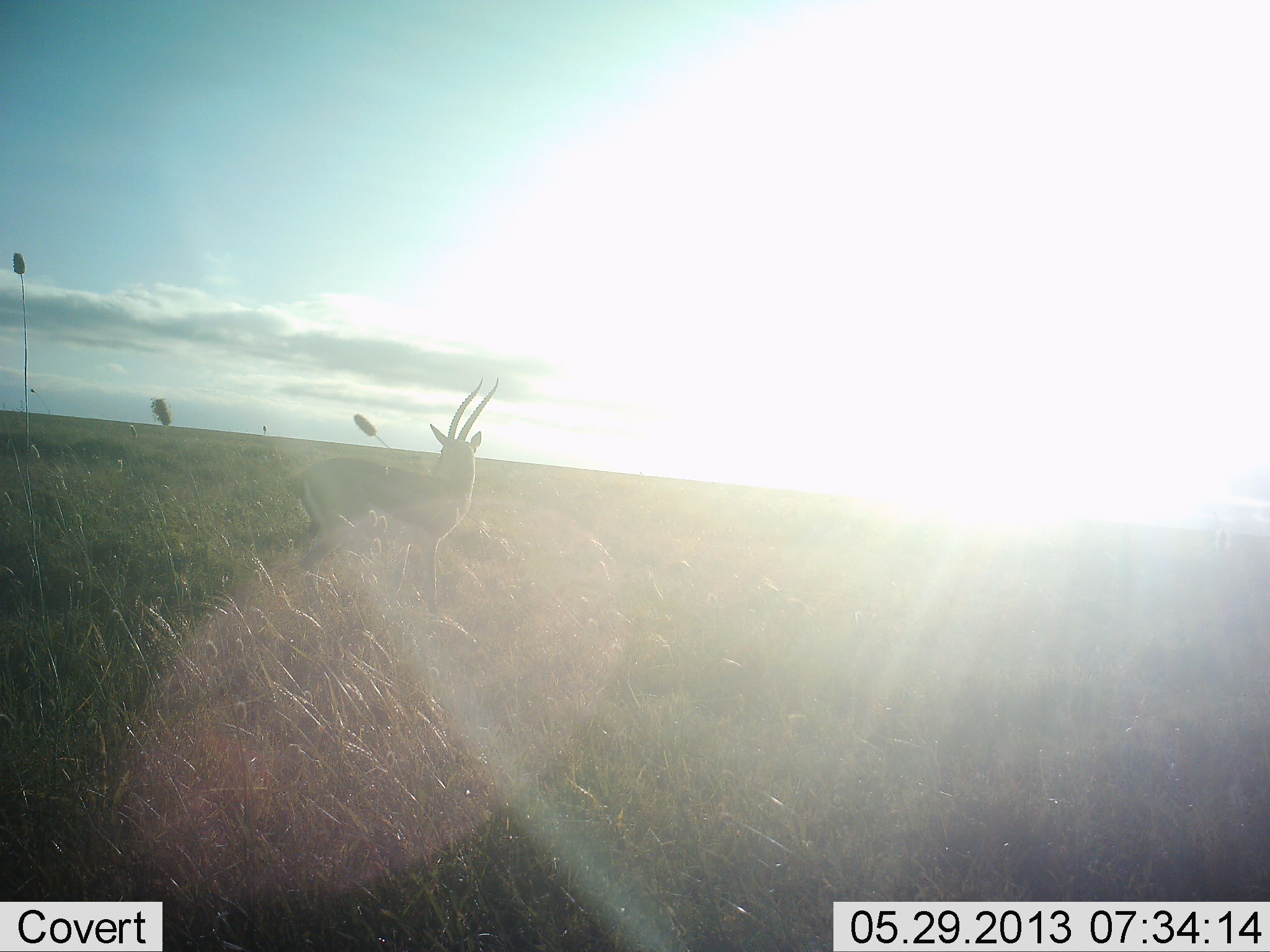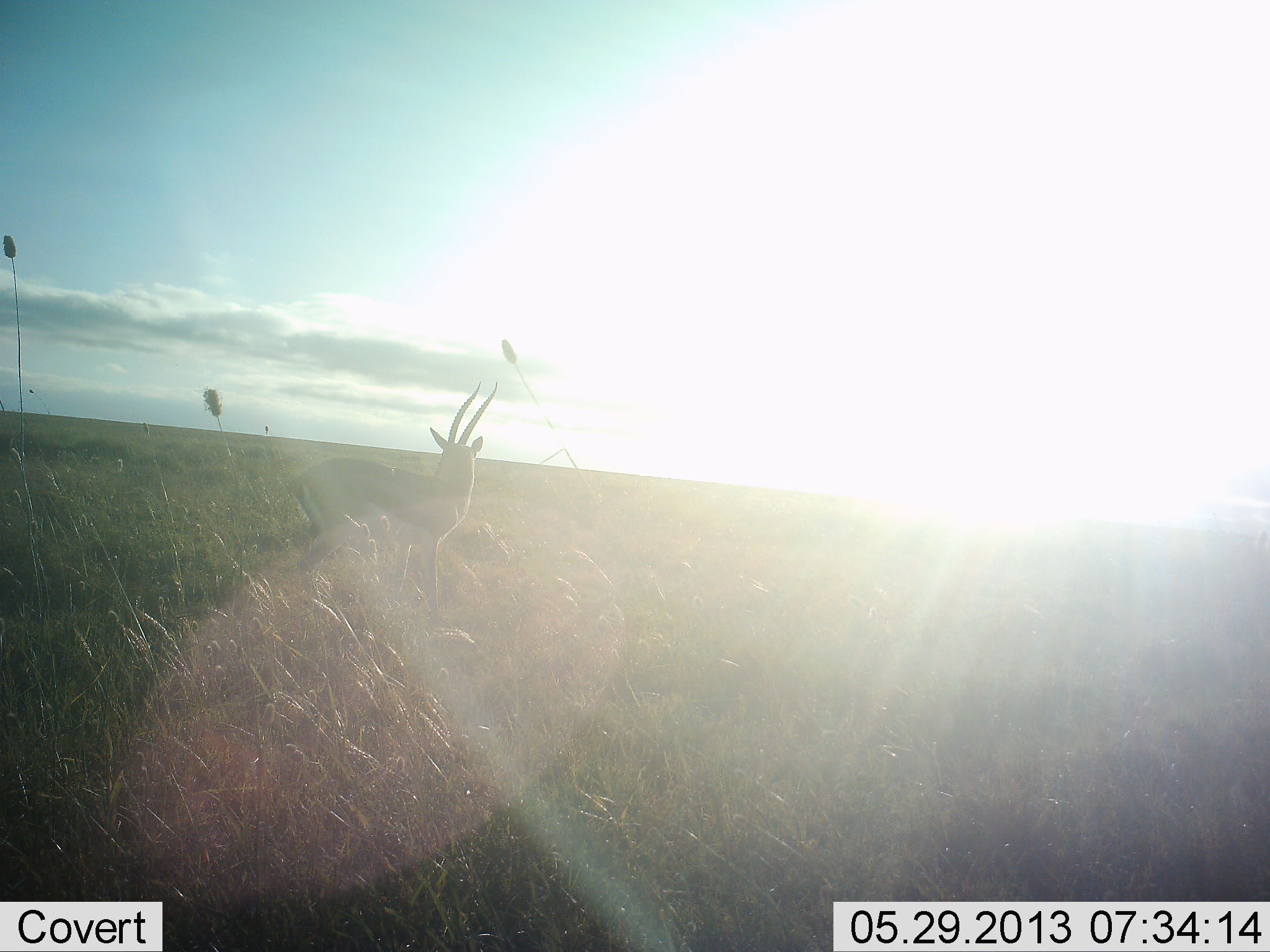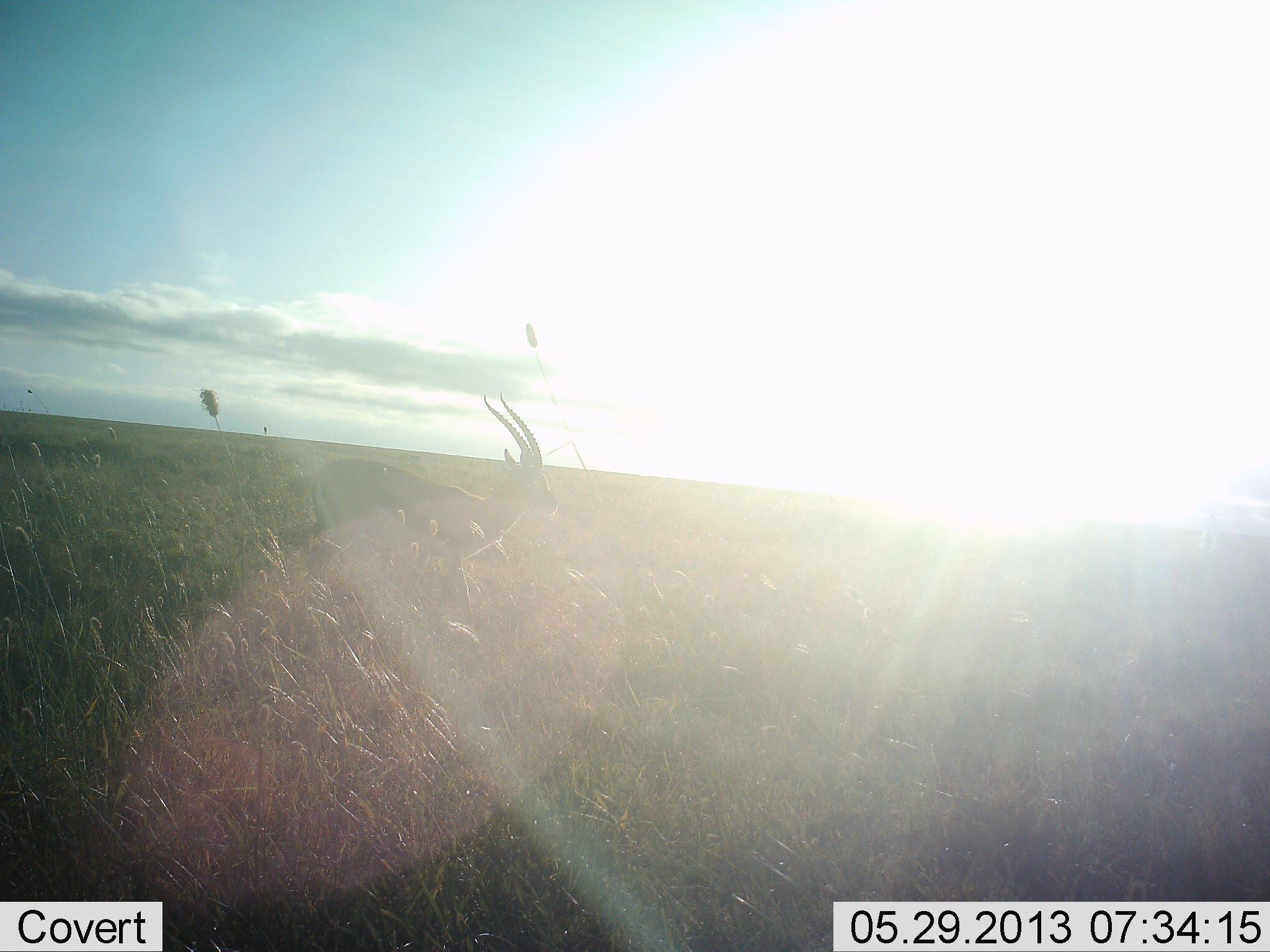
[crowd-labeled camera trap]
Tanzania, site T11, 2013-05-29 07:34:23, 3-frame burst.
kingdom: Animalia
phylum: Chordata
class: Mammalia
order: Artiodactyla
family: Bovidae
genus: Eudorcas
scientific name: Eudorcas thomsonii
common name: thomson's gazelle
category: gazellethomsons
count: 1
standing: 94%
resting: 0%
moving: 6%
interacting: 0%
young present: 0%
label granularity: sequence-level